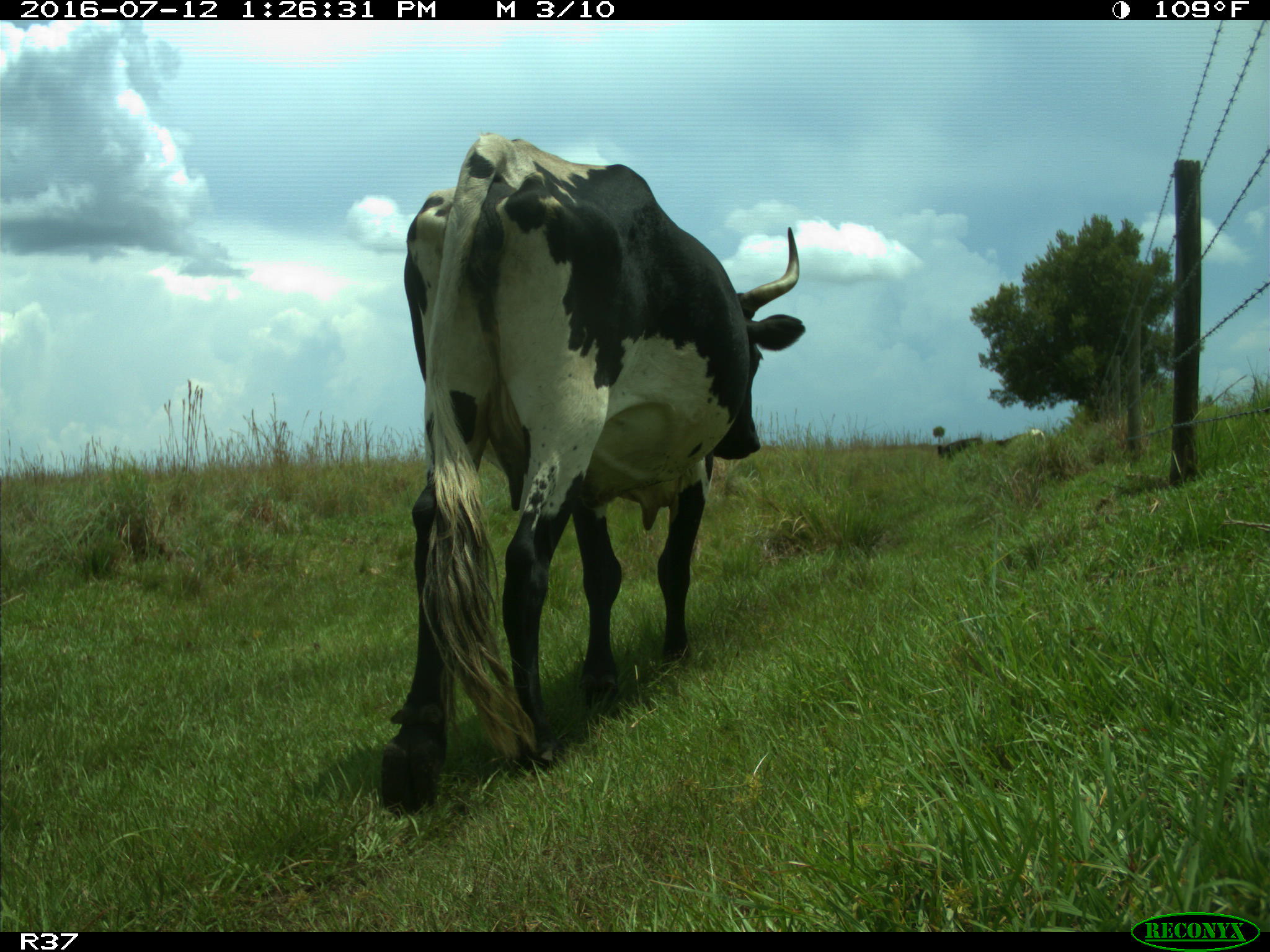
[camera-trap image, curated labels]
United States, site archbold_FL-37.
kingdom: Animalia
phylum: Chordata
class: Mammalia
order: Artiodactyla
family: Bovidae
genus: Bos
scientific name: Bos taurus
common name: domestic cow